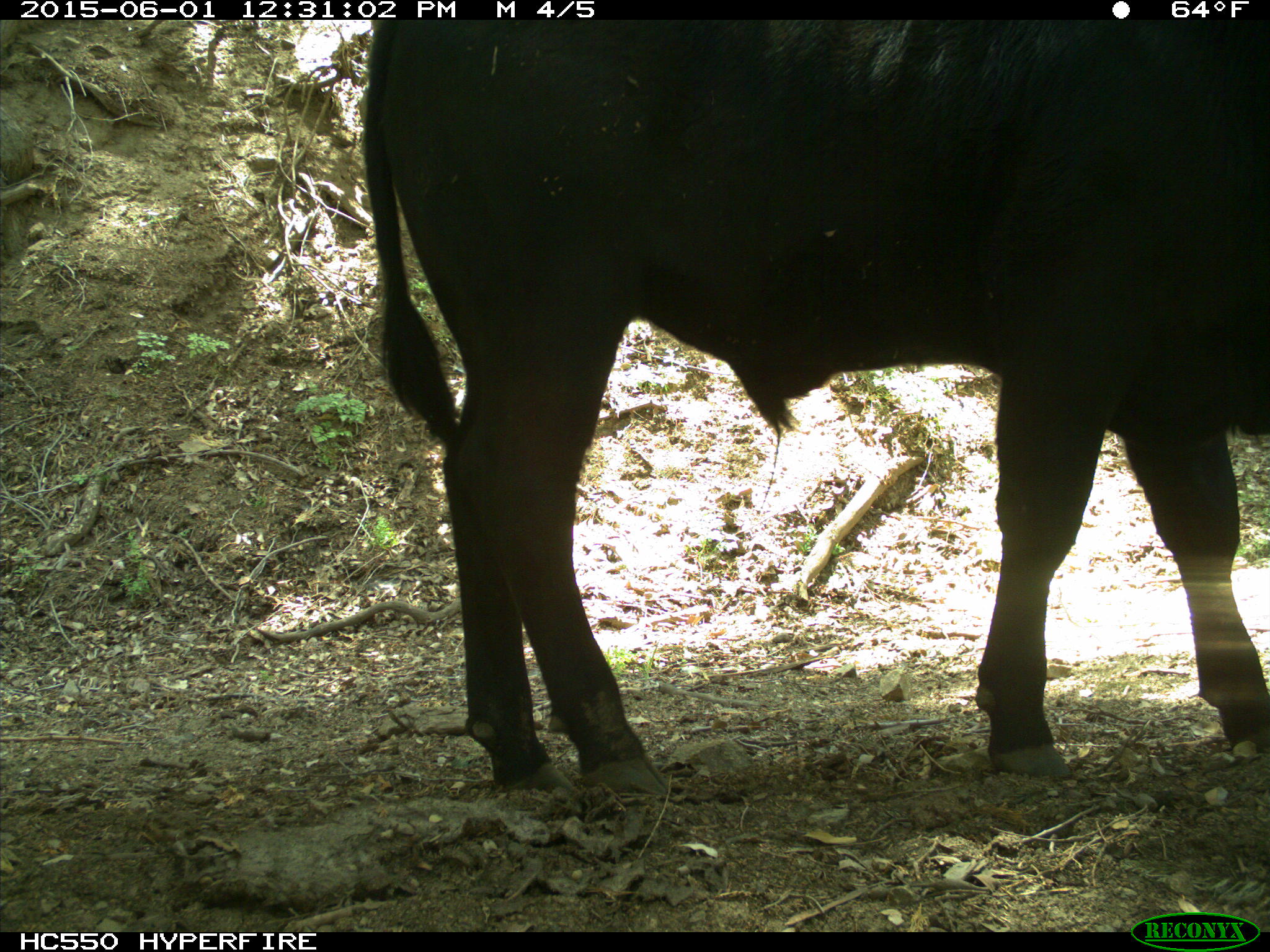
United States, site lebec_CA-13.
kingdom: Animalia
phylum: Chordata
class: Mammalia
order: Artiodactyla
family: Bovidae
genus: Bos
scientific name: Bos taurus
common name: domestic cow